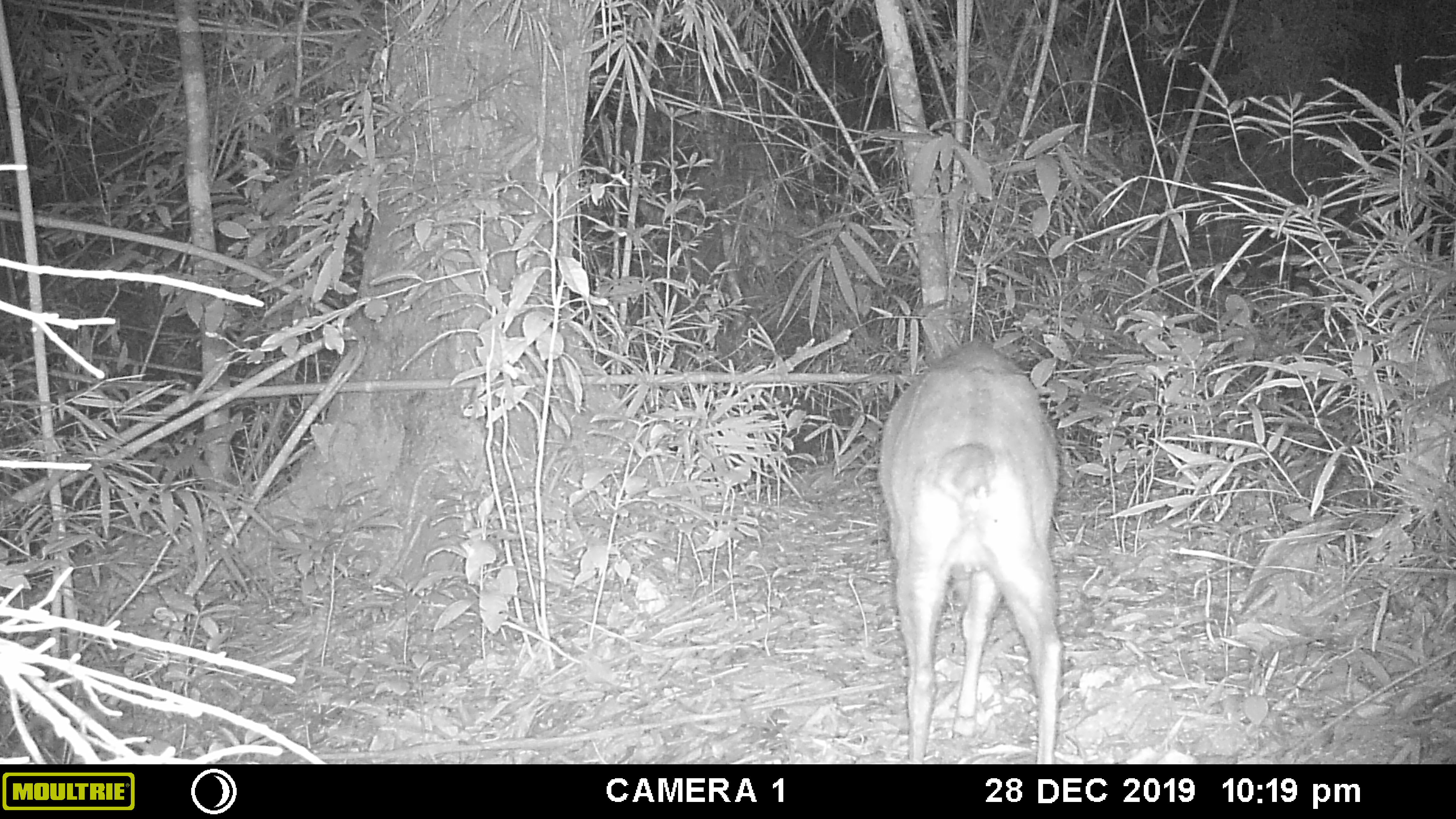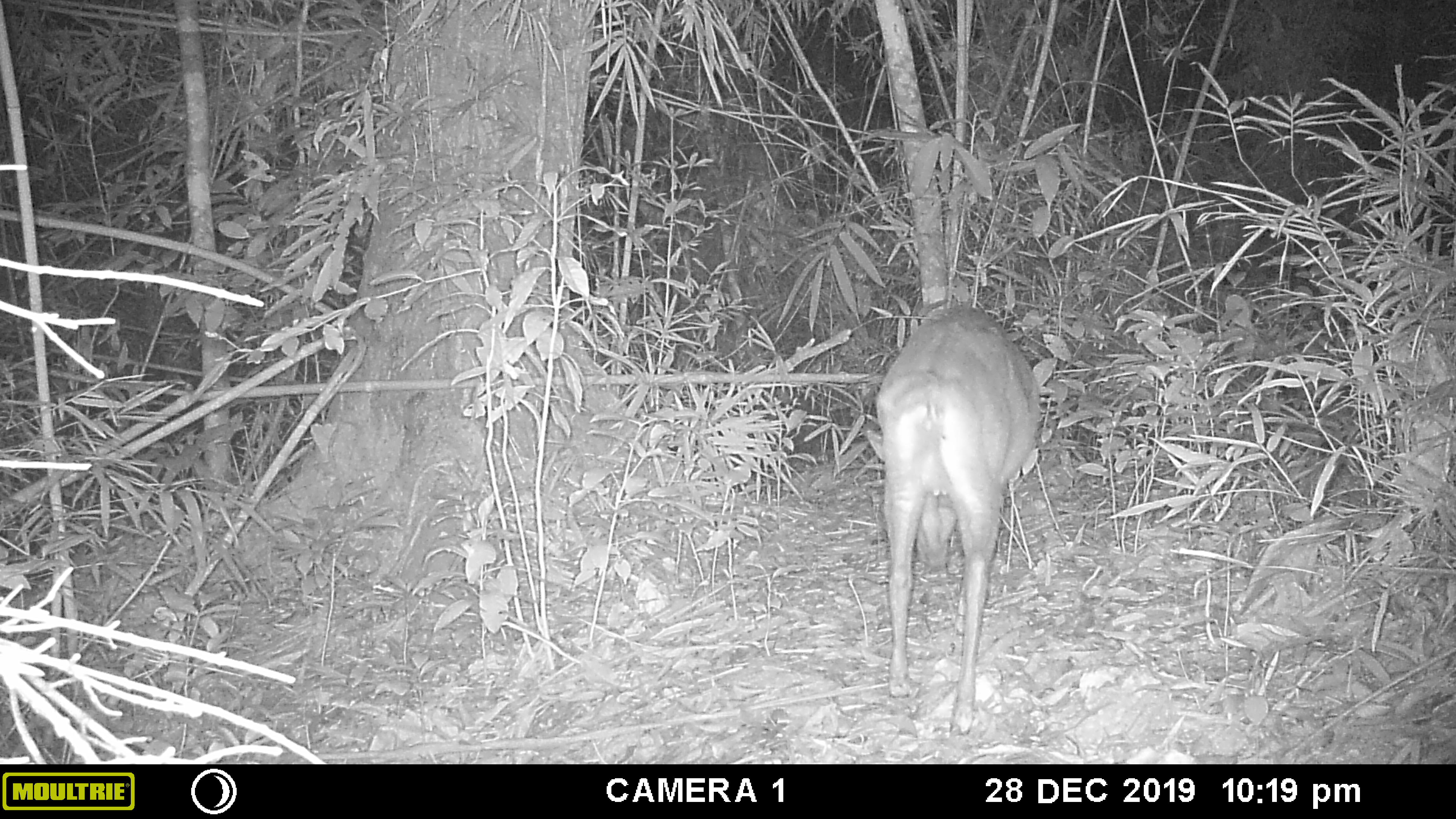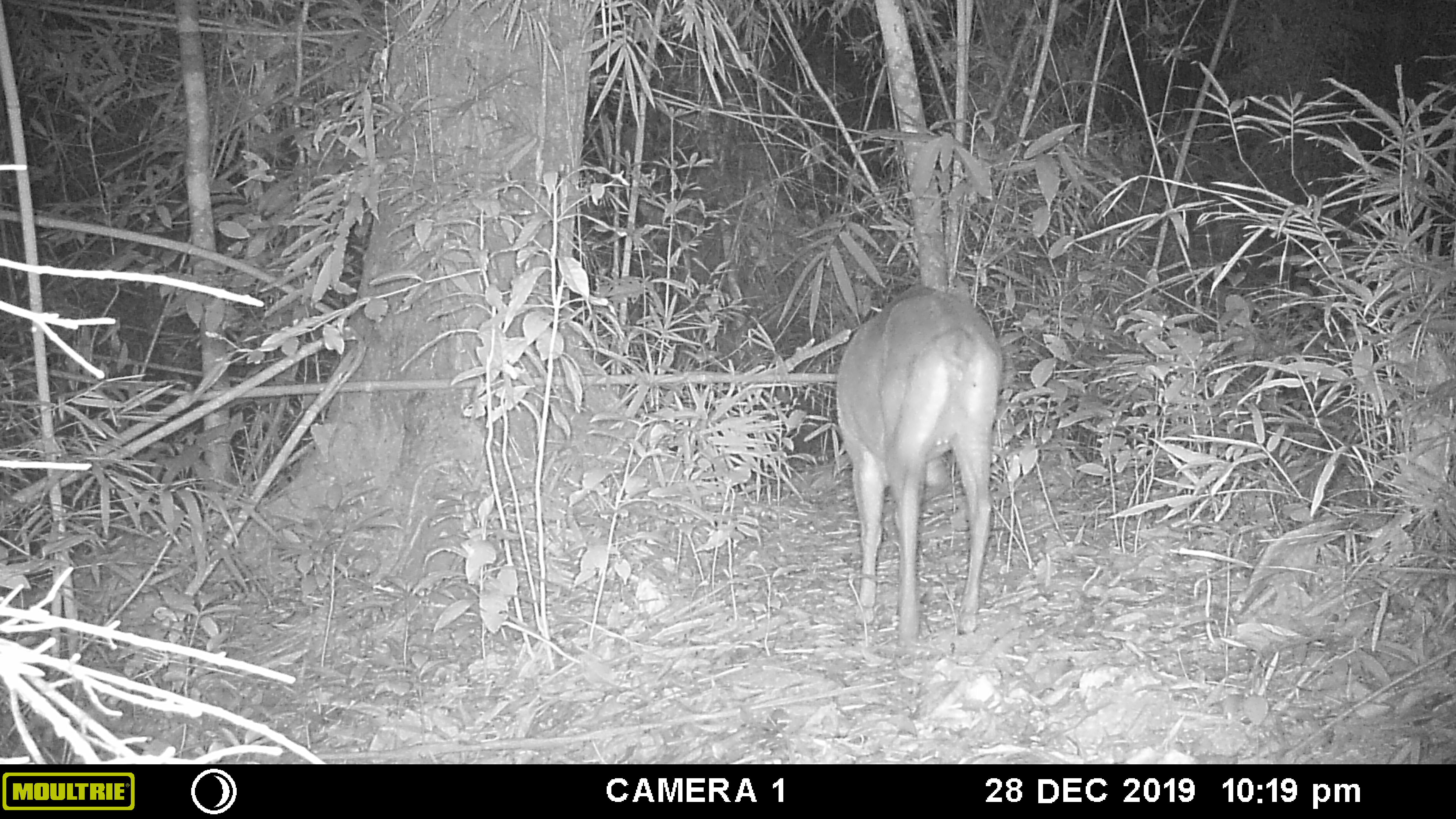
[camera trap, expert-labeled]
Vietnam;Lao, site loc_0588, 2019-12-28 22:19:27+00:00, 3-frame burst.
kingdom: Animalia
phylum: Chordata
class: Mammalia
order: Artiodactyla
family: Cervidae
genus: Muntiacus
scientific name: Muntiacus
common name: muntjacs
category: unidentified muntjac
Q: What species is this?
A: Unidentified muntjac (muntjacs) (Muntiacus).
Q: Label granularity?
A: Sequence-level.